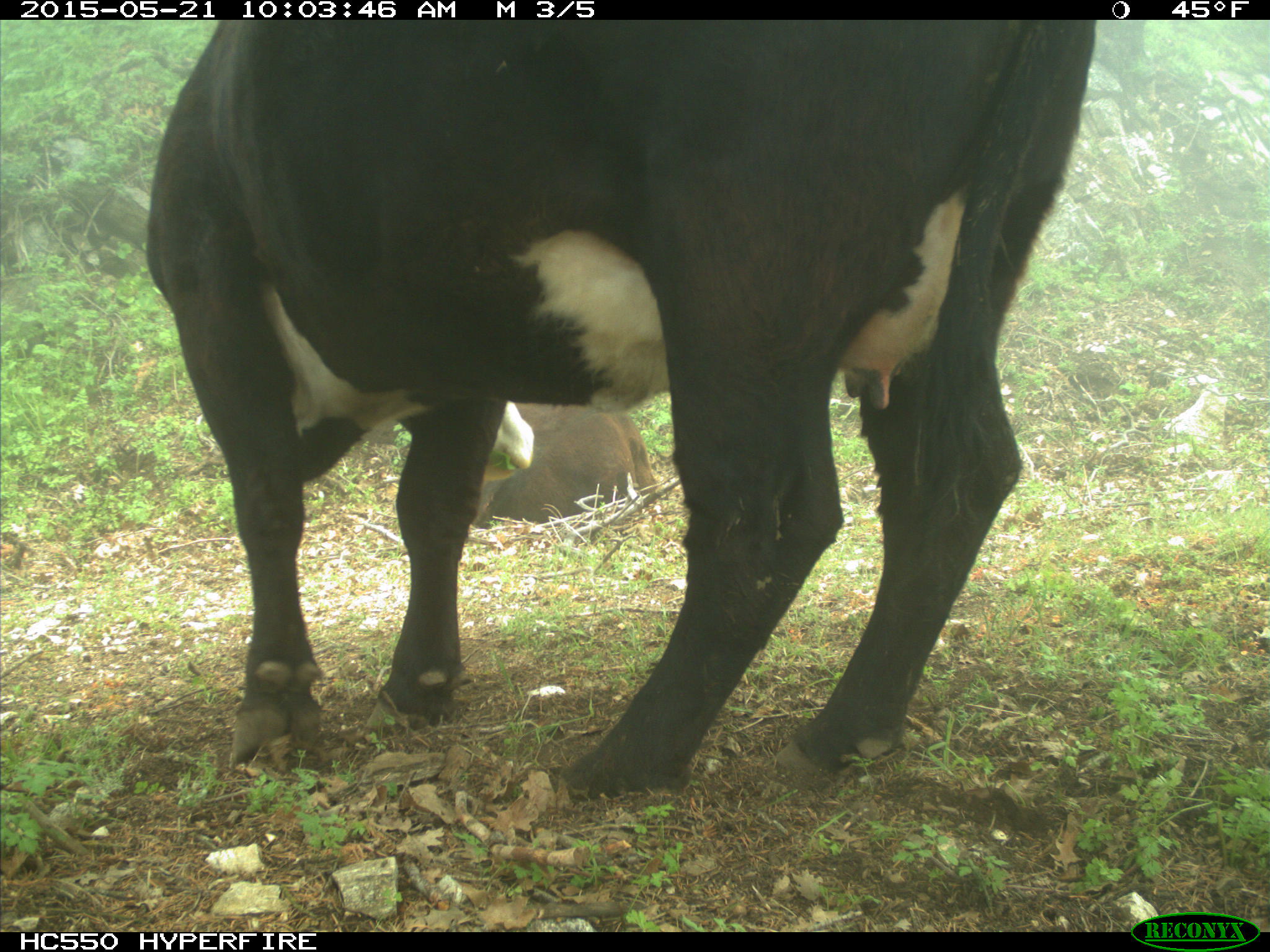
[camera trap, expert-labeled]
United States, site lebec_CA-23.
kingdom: Animalia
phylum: Chordata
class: Mammalia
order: Artiodactyla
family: Bovidae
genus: Bos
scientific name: Bos taurus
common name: domestic cow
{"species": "Bos taurus (domestic cow)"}